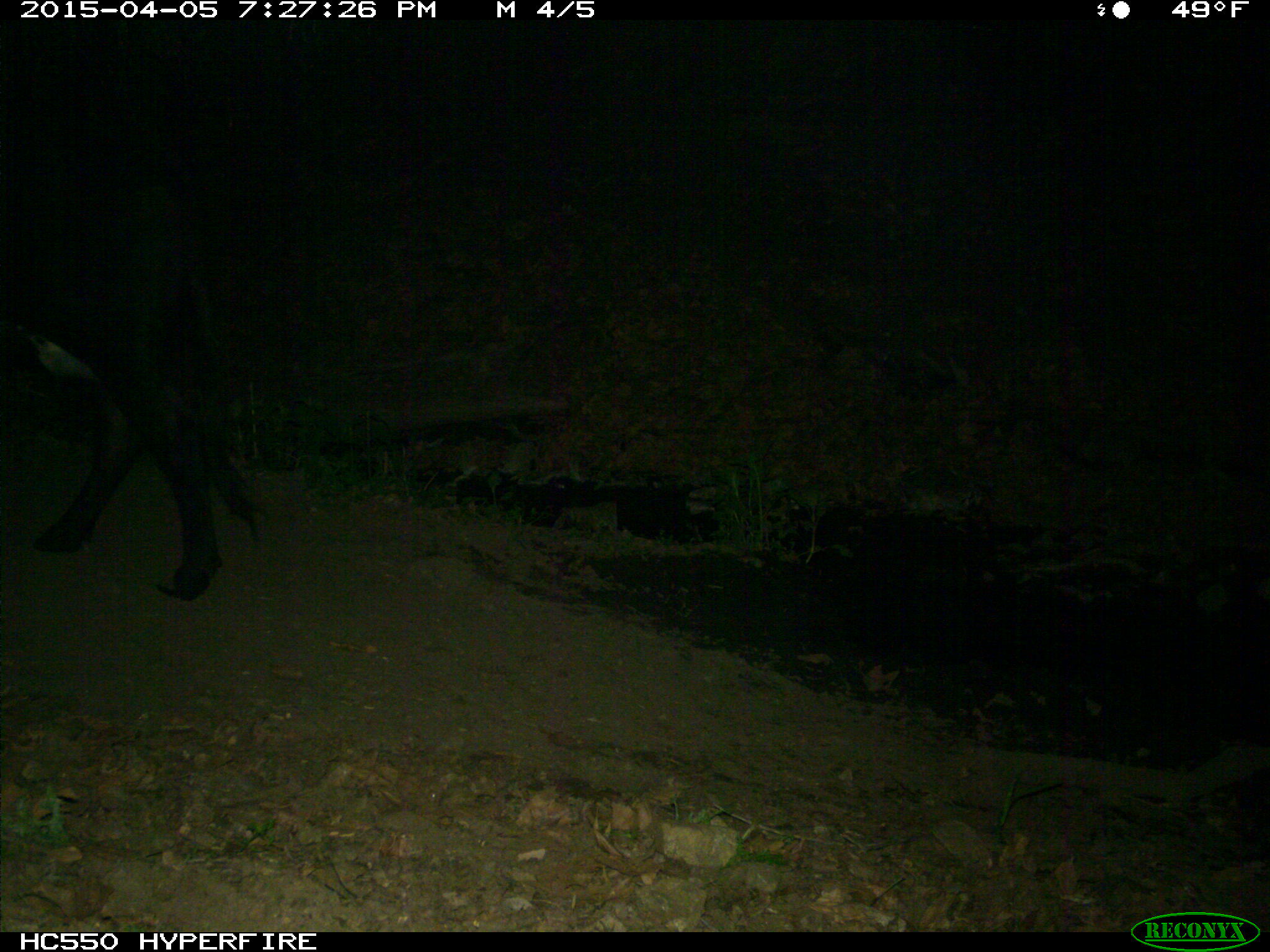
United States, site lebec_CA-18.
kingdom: Animalia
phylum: Chordata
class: Mammalia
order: Artiodactyla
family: Bovidae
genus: Bos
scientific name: Bos taurus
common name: domestic cow